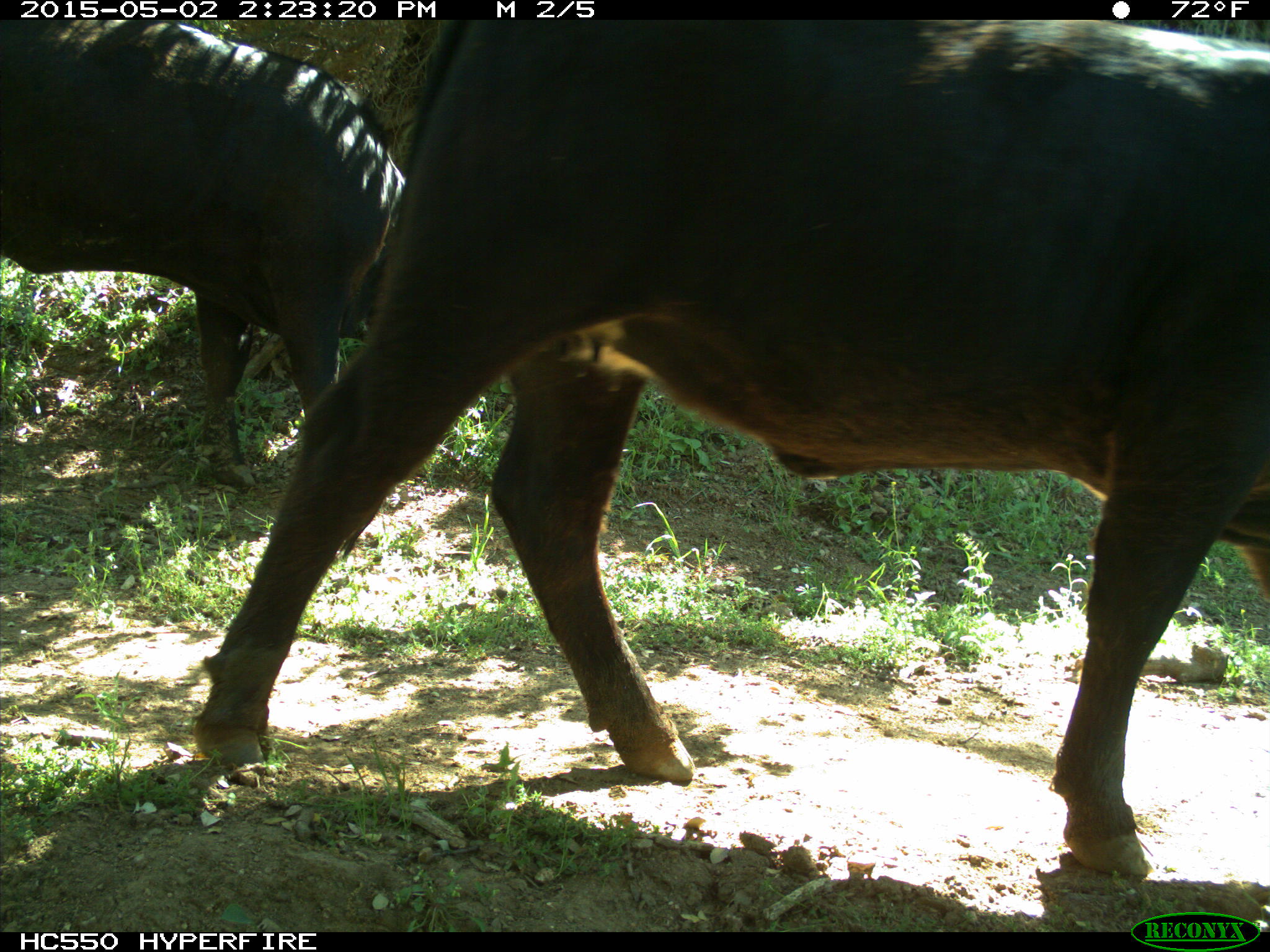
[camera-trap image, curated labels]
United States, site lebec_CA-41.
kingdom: Animalia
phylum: Chordata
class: Mammalia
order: Artiodactyla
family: Bovidae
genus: Bos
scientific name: Bos taurus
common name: domestic cow